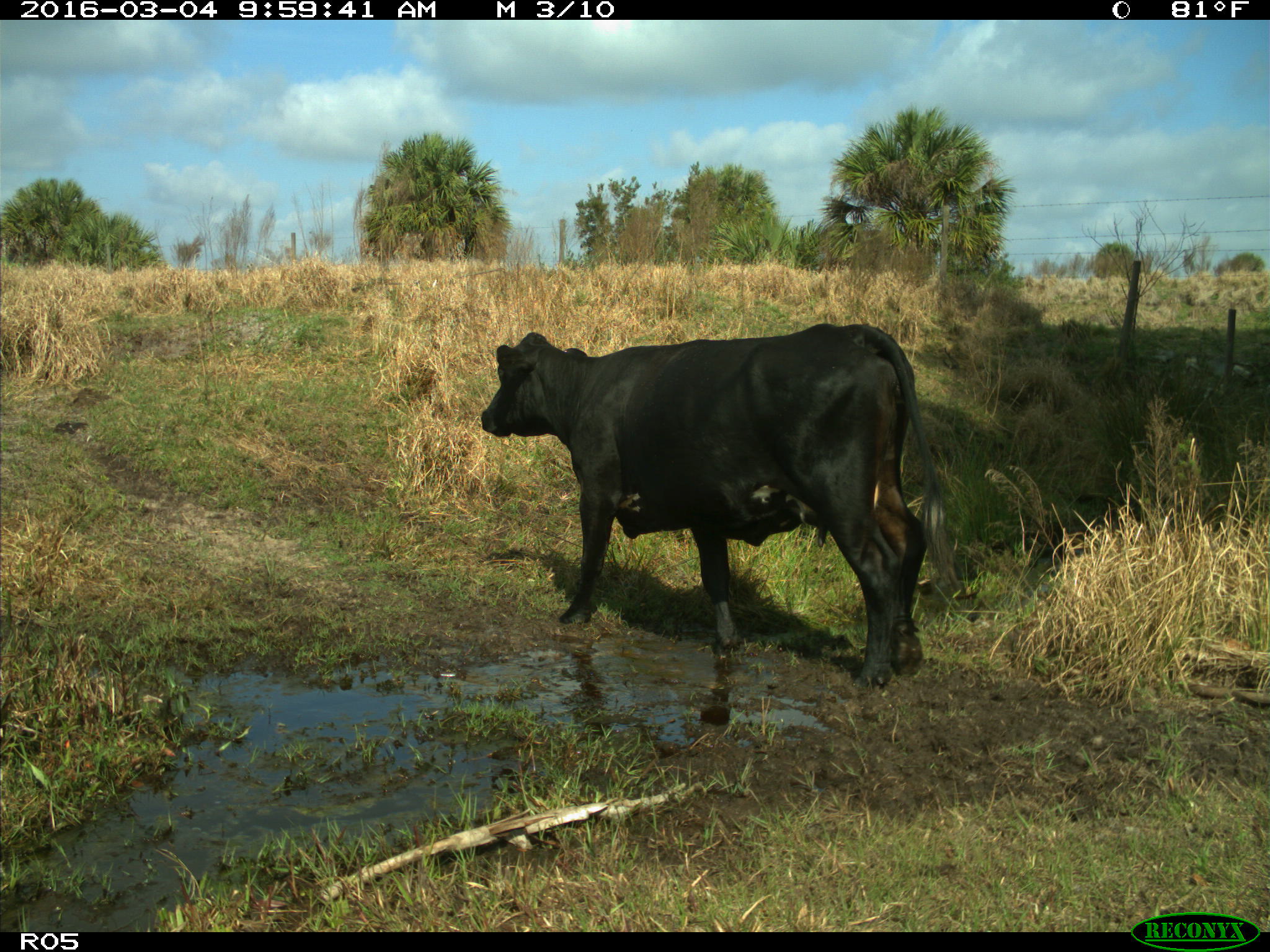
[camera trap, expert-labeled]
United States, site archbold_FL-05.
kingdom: Animalia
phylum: Chordata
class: Mammalia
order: Artiodactyla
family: Bovidae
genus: Bos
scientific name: Bos taurus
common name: domestic cow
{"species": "Bos taurus (domestic cow)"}